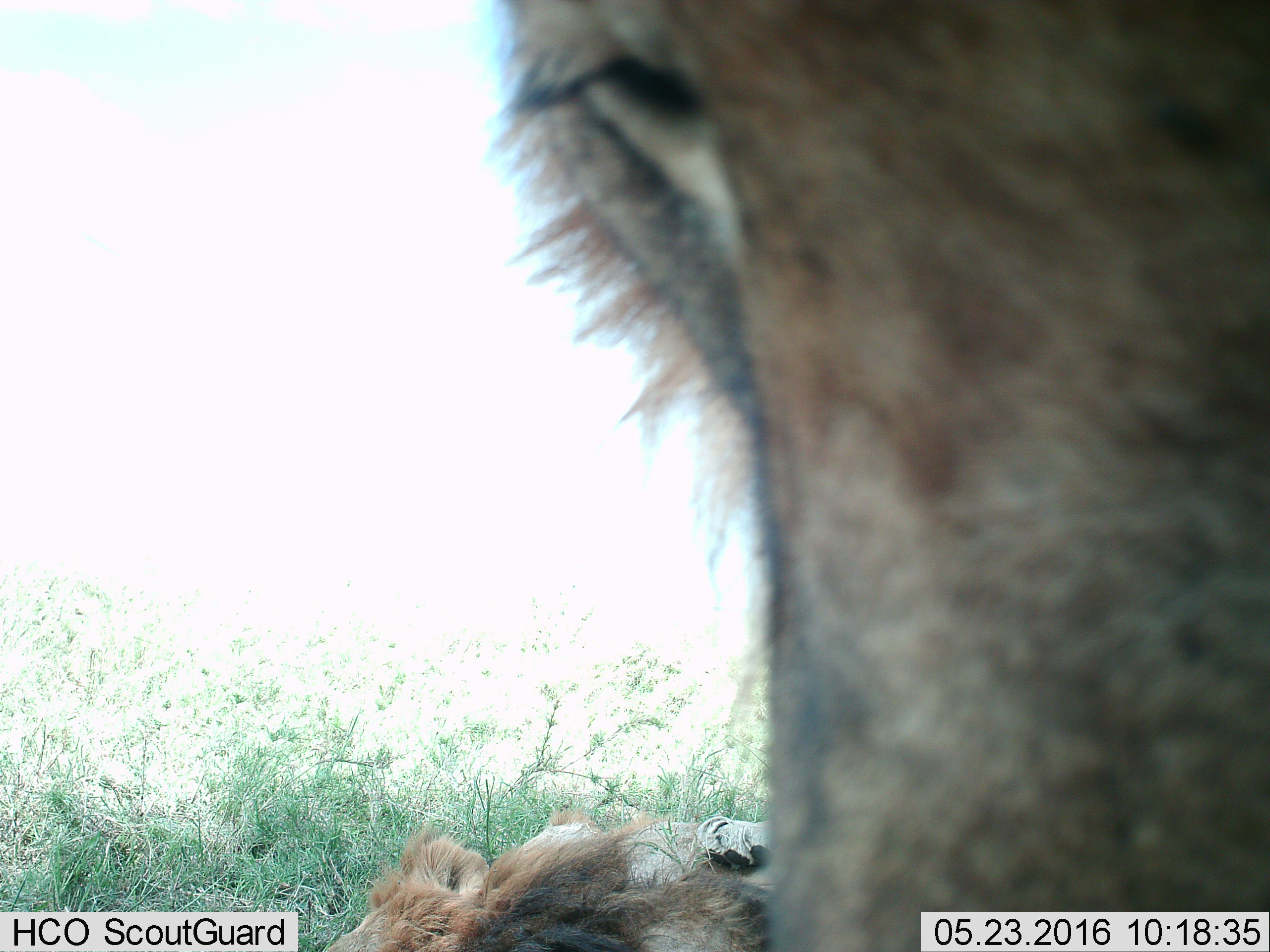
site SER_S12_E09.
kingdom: Animalia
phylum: Chordata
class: Mammalia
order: Carnivora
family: Felidae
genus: Panthera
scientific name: Panthera leo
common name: lion male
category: lionmale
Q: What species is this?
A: Lionmale (lion male) (Panthera leo).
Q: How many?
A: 2.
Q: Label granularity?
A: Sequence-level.